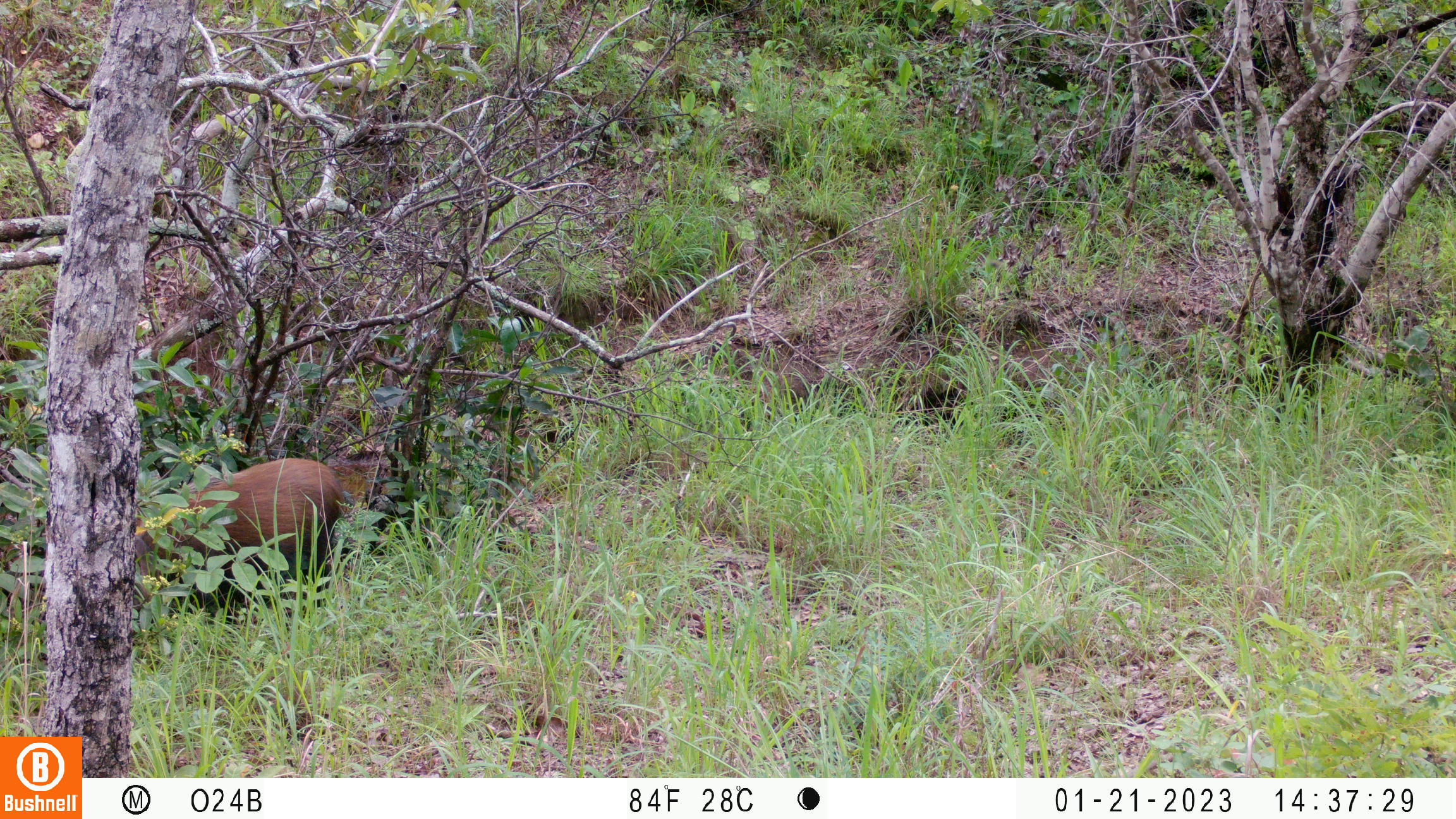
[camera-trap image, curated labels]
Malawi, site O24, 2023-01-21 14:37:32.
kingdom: Animalia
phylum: Chordata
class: Mammalia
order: Artiodactyla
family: Suidae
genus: Potamochoerus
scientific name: Potamochoerus larvatus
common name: bushpig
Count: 1.